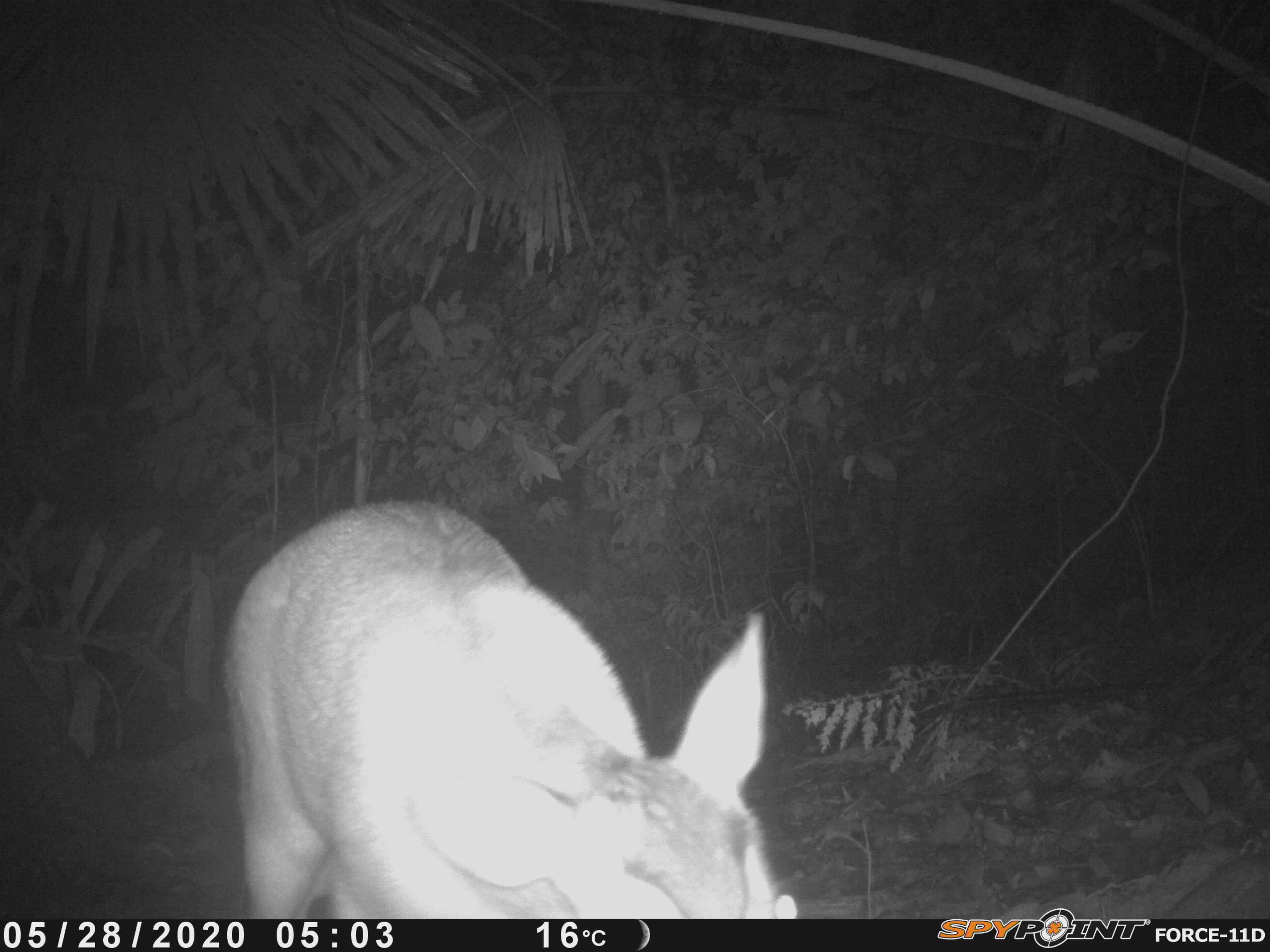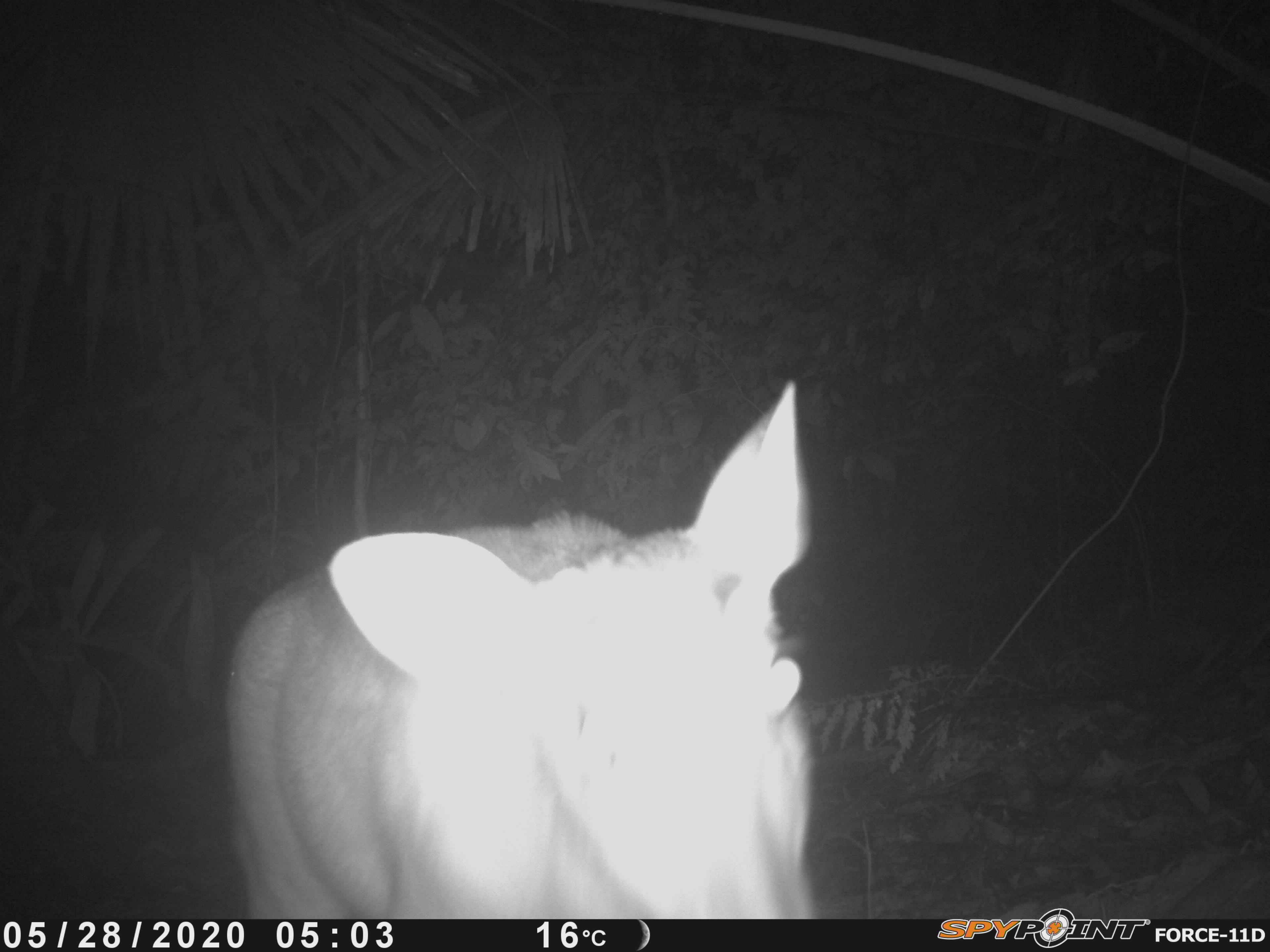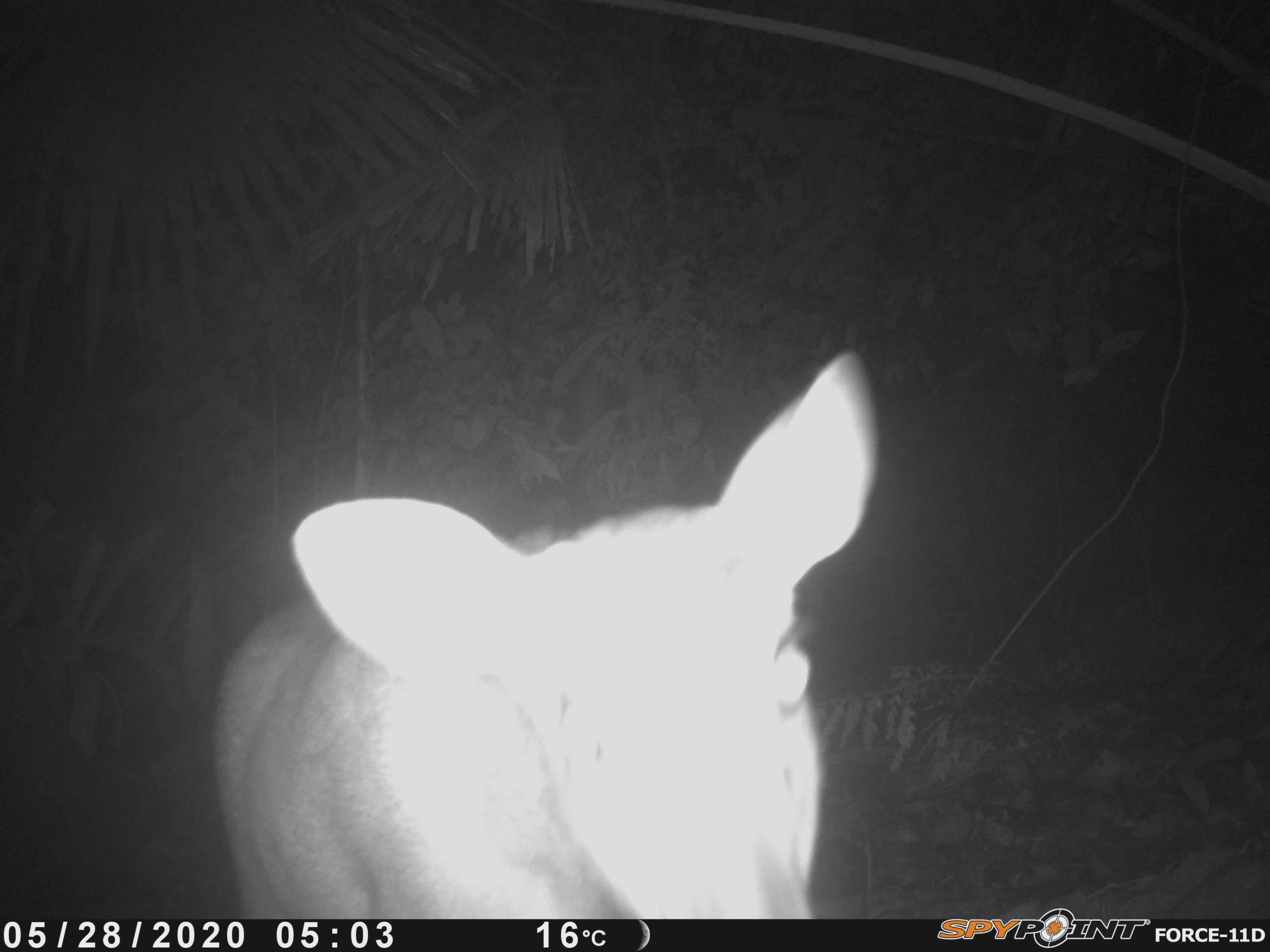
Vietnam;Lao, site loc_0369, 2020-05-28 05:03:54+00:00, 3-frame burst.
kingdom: Animalia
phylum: Chordata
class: Mammalia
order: Artiodactyla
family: Cervidae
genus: Muntiacus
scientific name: Muntiacus vuquangensis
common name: large-antlered muntjac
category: large antlered muntjac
Large antlered muntjac (large-antlered muntjac) (Muntiacus vuquangensis). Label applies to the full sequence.